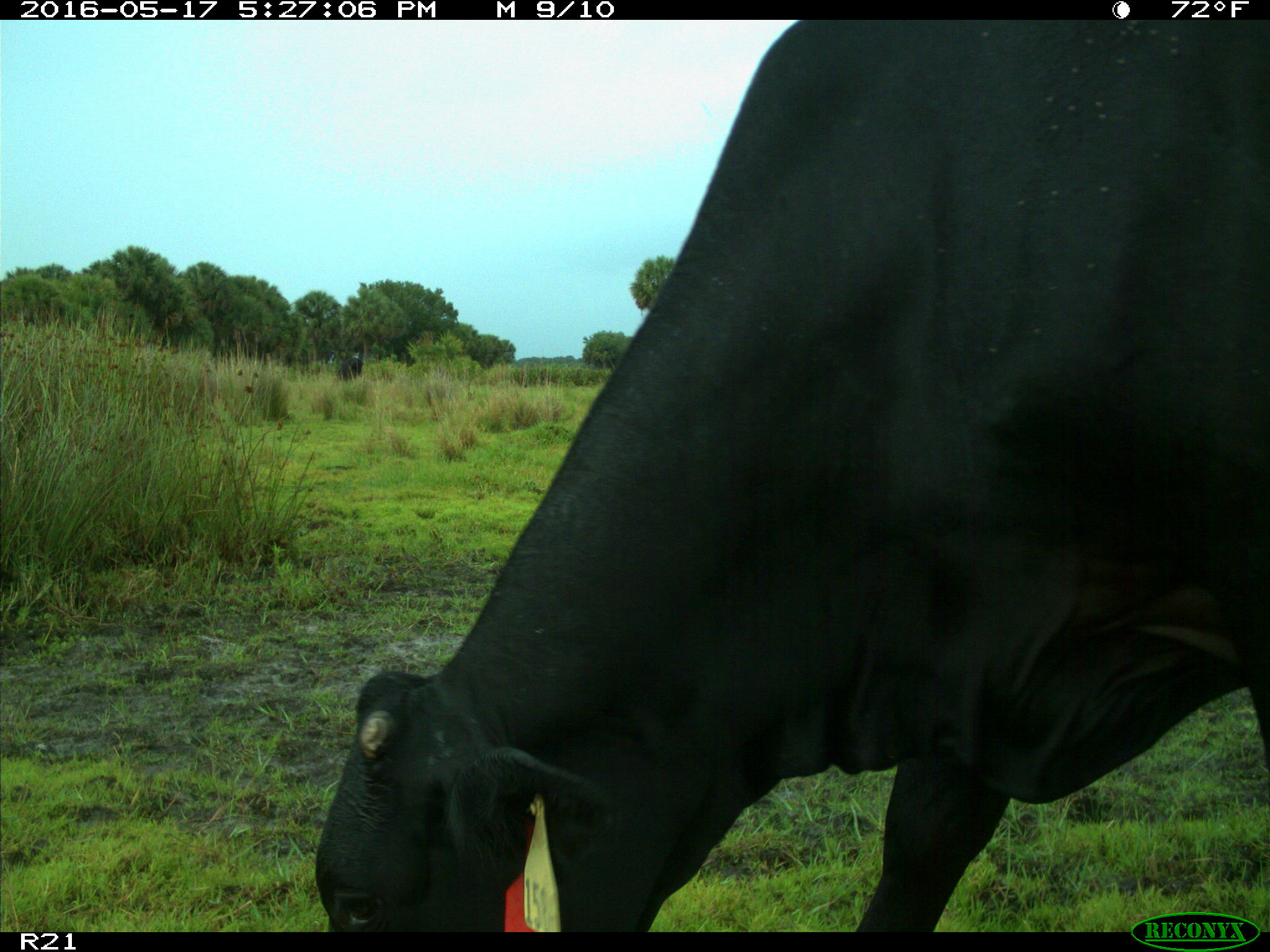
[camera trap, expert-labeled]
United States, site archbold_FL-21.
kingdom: Animalia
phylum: Chordata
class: Mammalia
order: Artiodactyla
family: Bovidae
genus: Bos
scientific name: Bos taurus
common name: domestic cow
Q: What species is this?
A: Bos taurus (domestic cow).